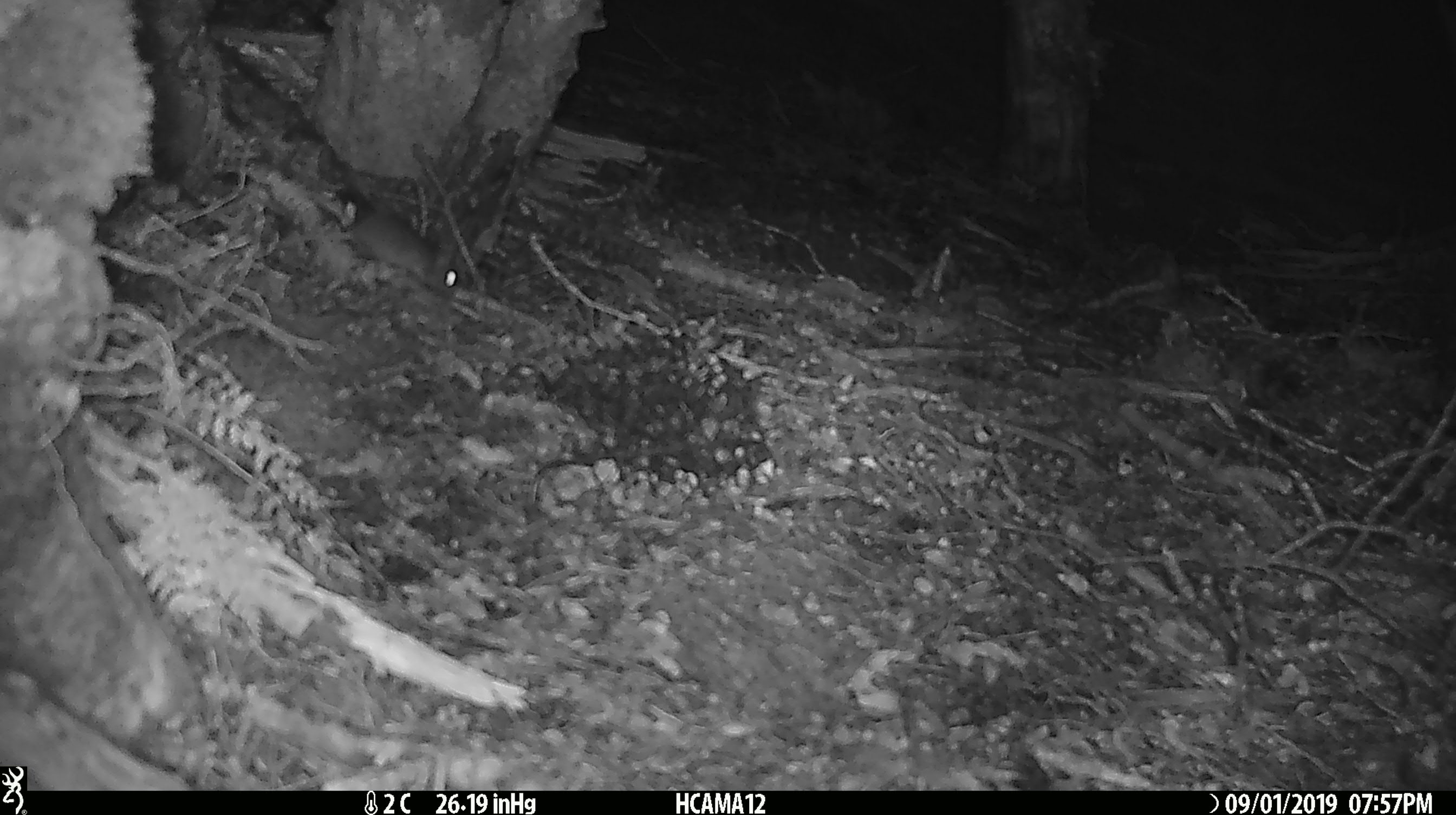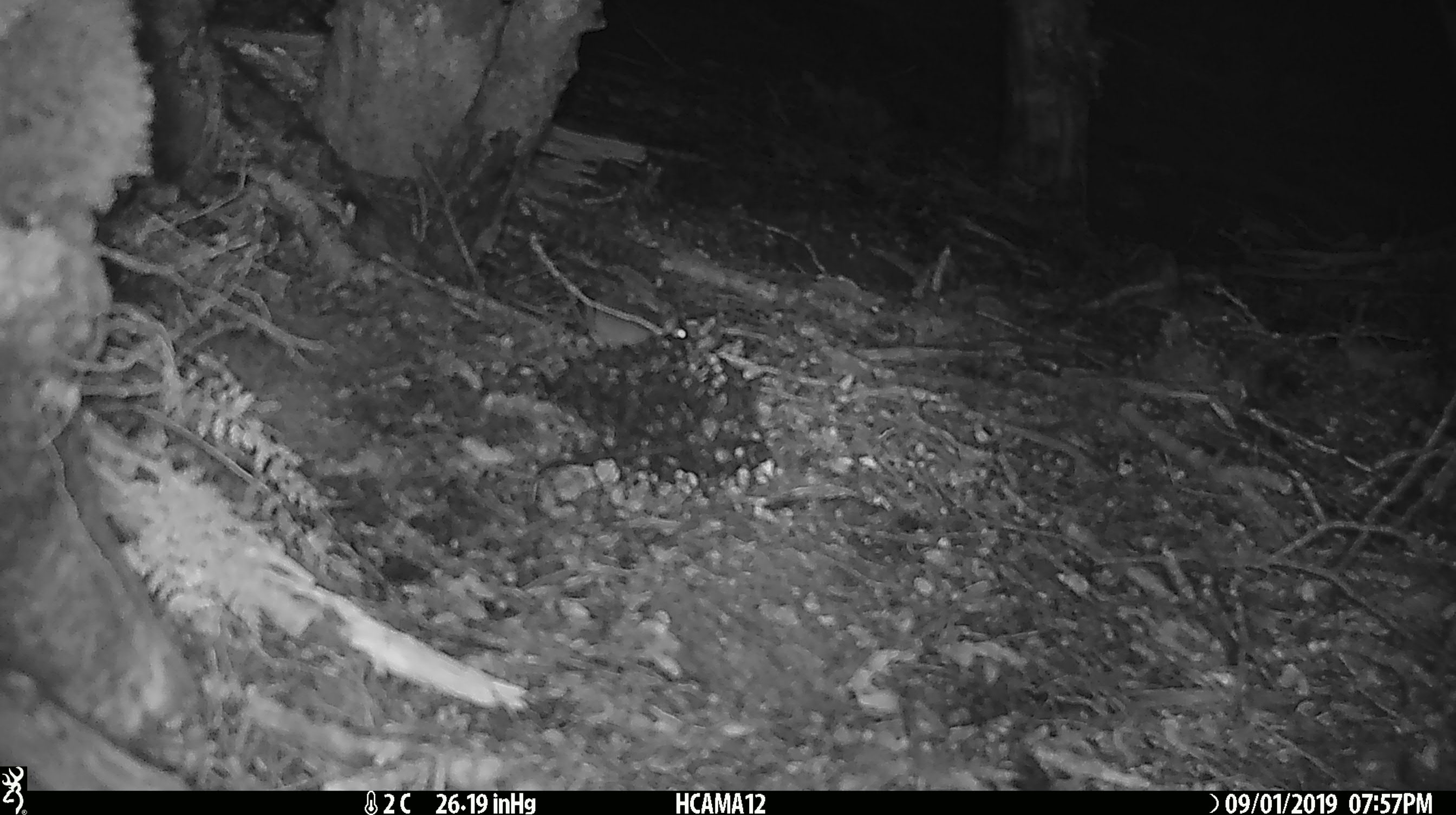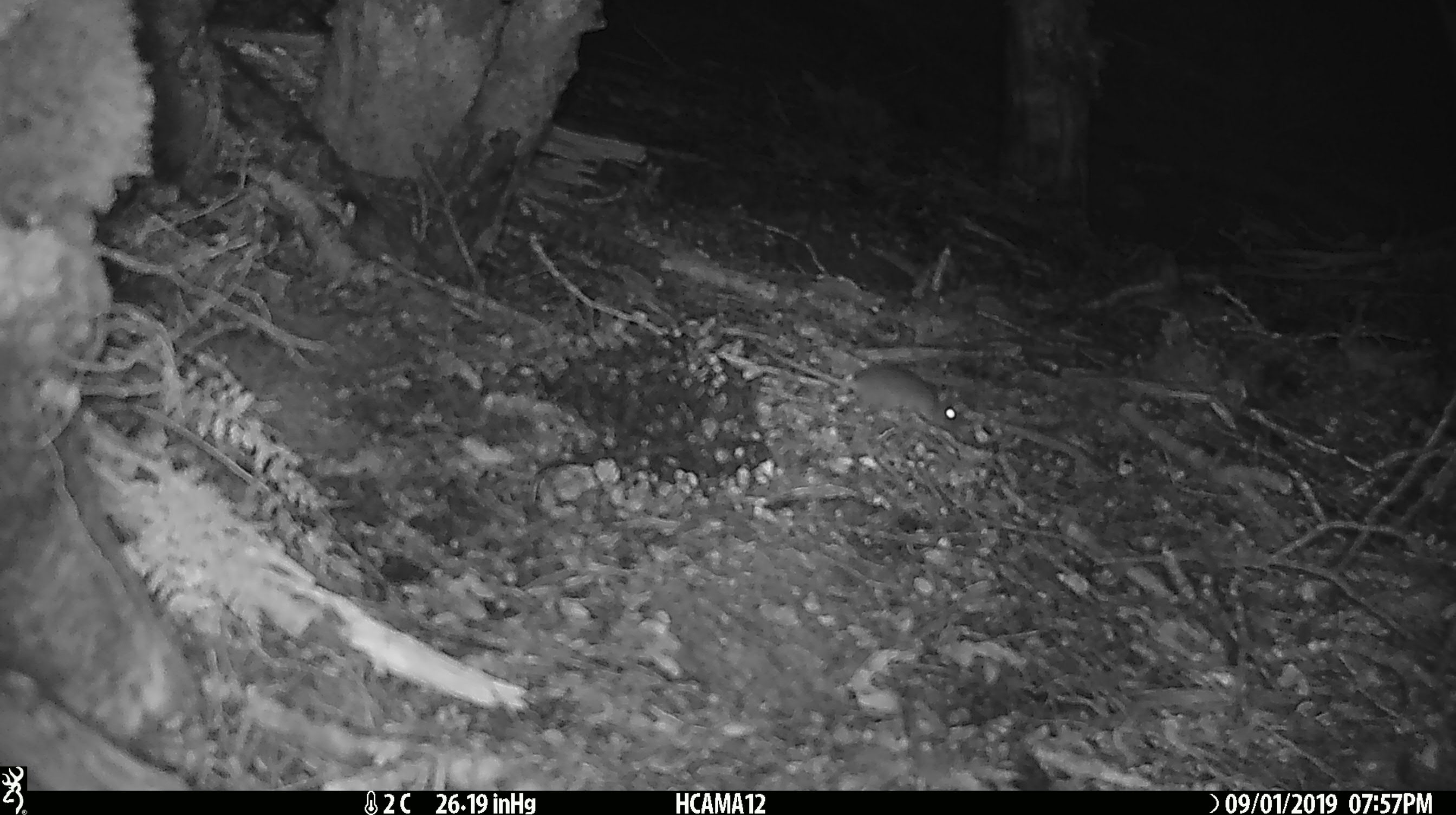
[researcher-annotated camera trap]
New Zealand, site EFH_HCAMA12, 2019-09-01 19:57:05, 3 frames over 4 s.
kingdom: Animalia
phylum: Chordata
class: Mammalia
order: Rodentia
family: Muridae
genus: Mus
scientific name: Mus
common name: mouse